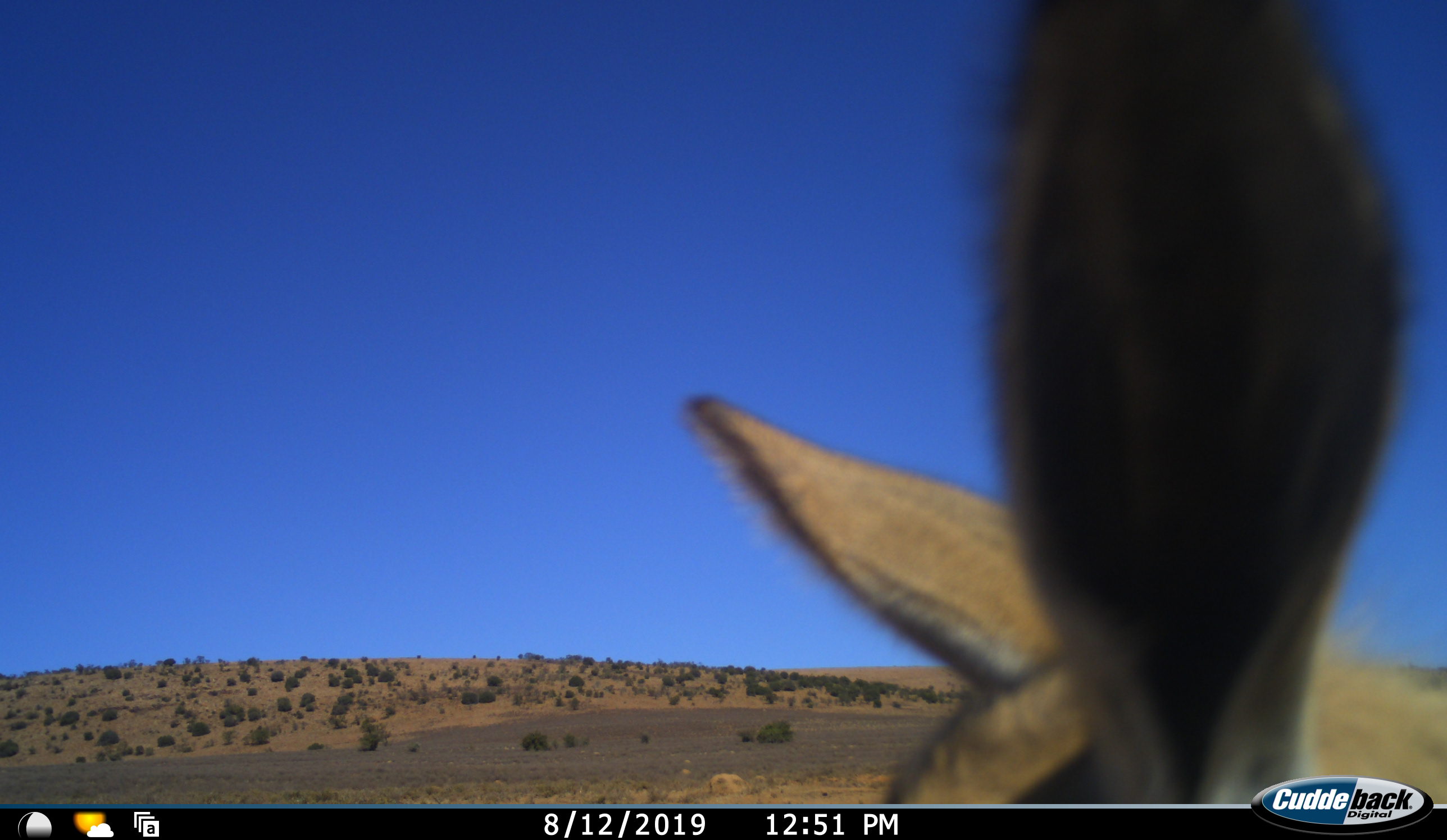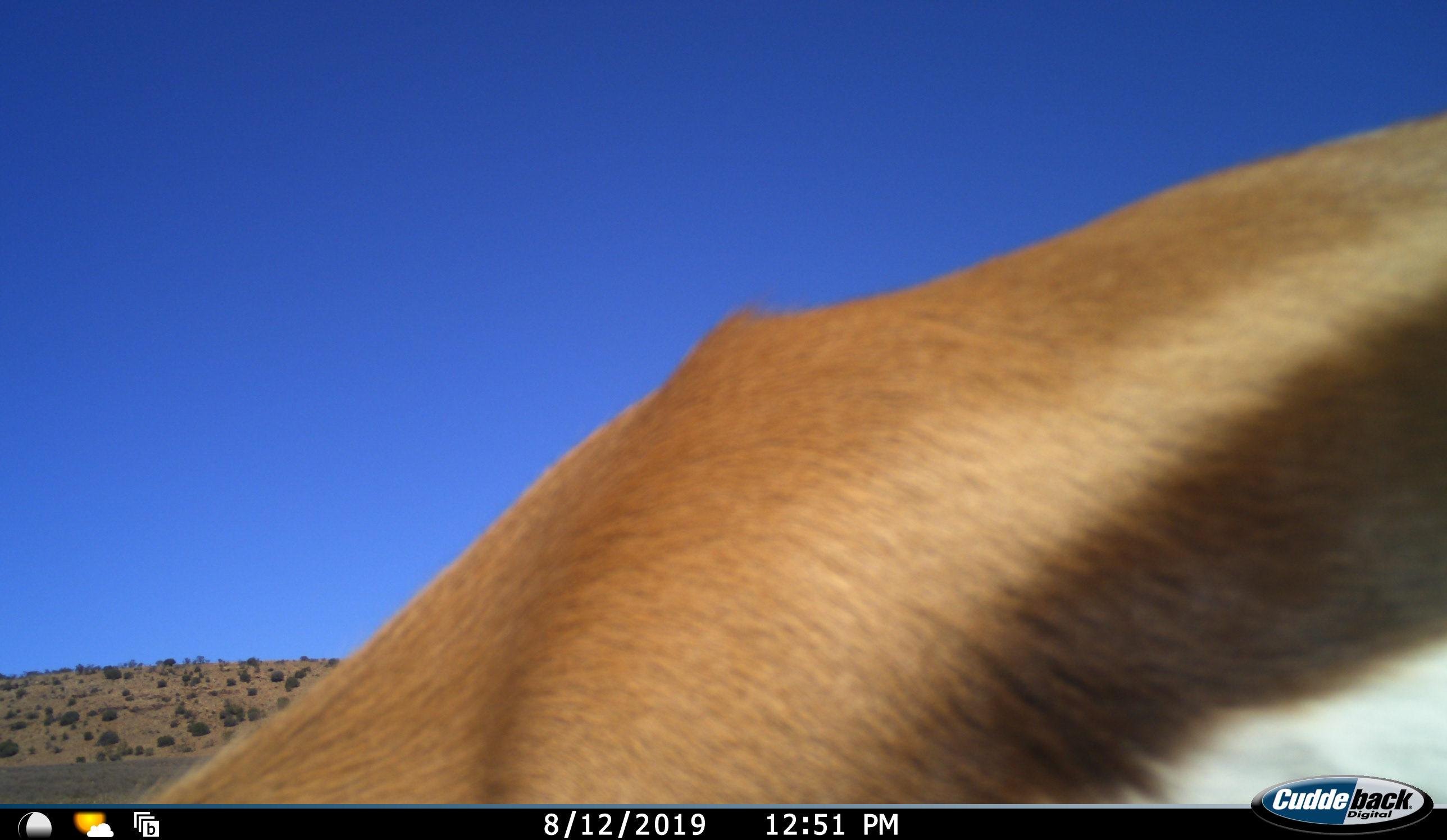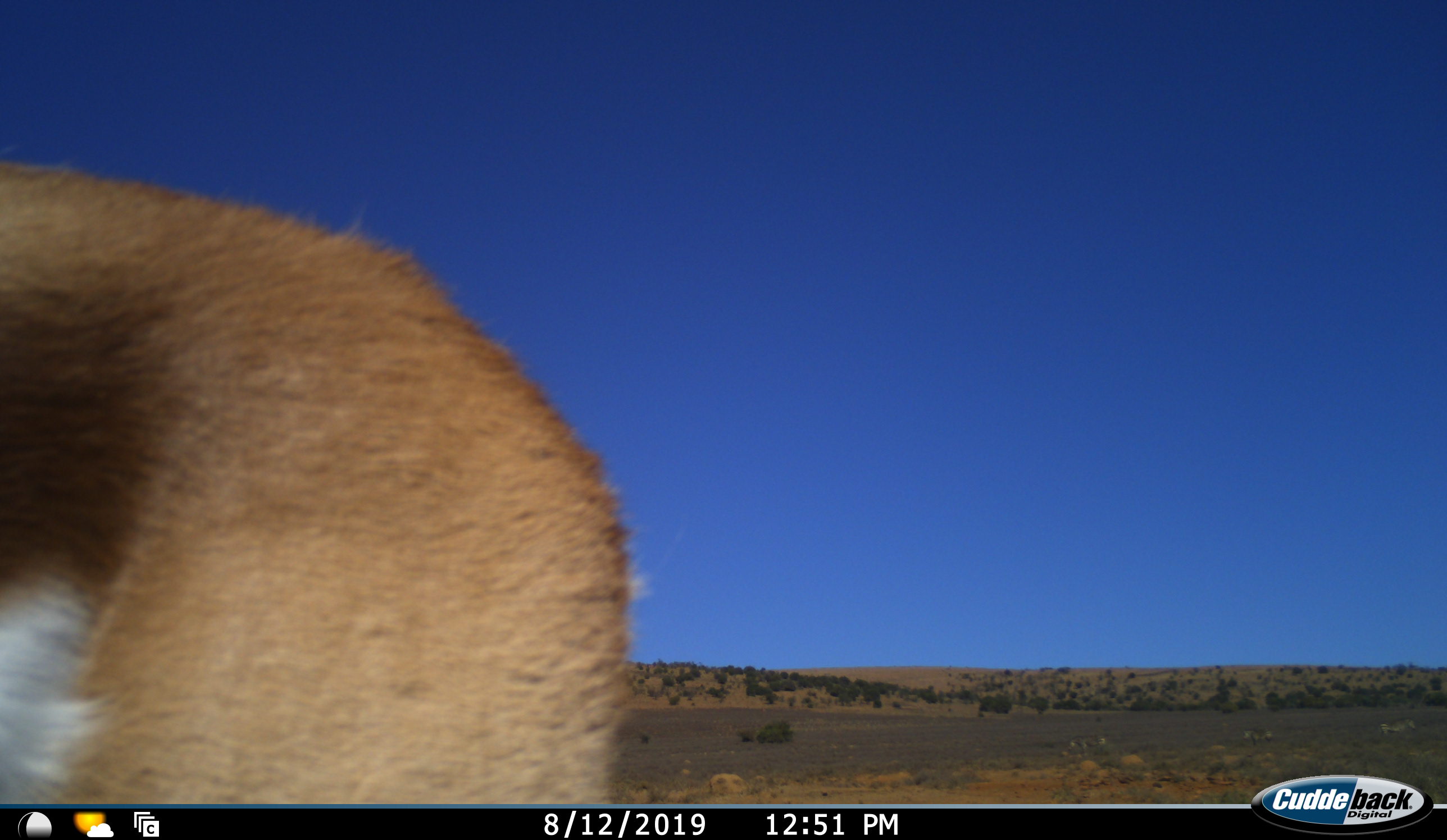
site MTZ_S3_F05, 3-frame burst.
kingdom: Animalia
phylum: Chordata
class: Mammalia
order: Artiodactyla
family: Bovidae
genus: Antidorcas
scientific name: Antidorcas marsupialis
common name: springbok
Springbok (Antidorcas marsupialis), count 1. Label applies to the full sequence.